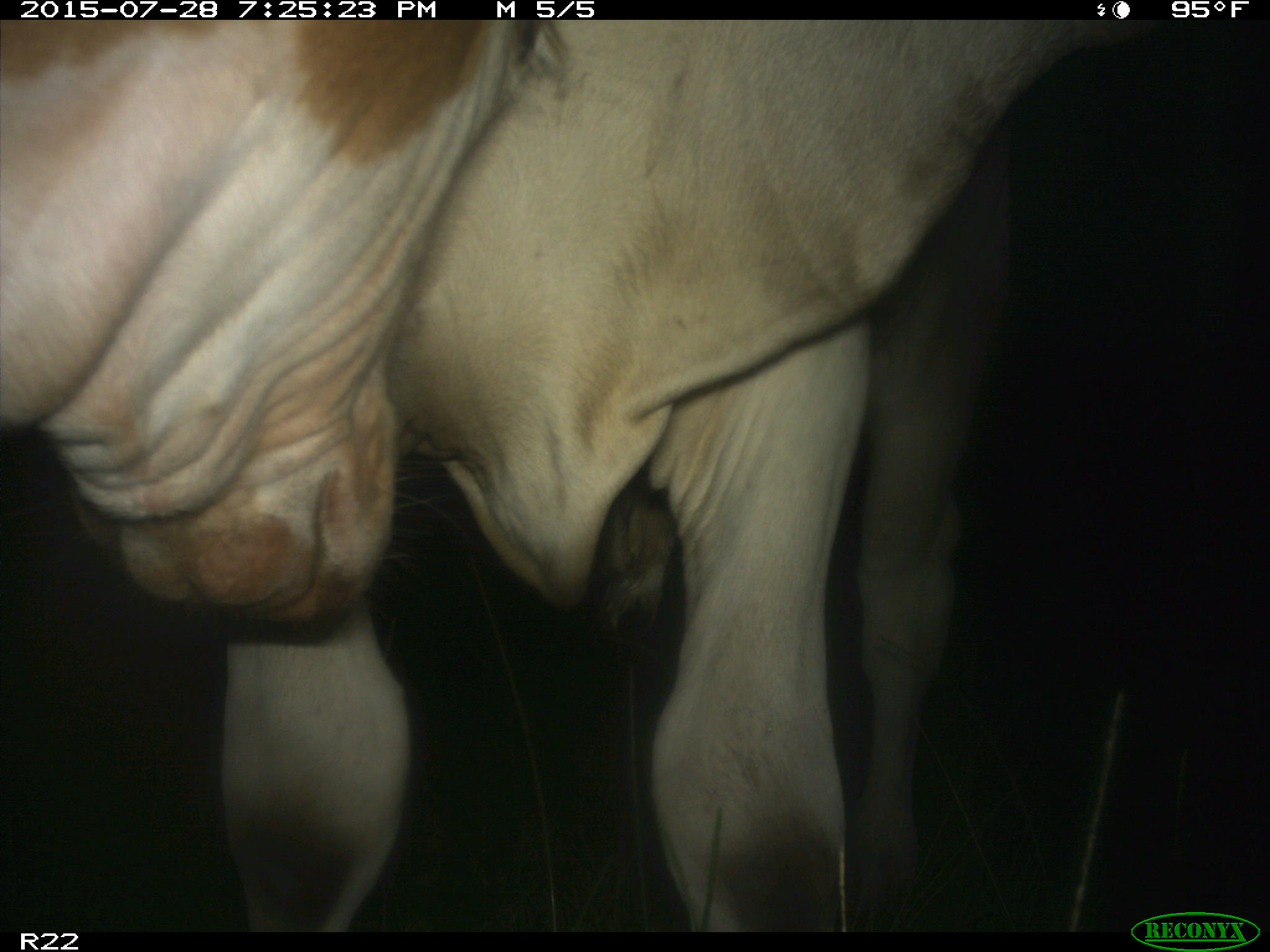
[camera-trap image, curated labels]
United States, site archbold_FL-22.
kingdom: Animalia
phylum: Chordata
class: Mammalia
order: Artiodactyla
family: Suidae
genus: Sus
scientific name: Sus scrofa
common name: wild boar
Sus scrofa (wild boar).